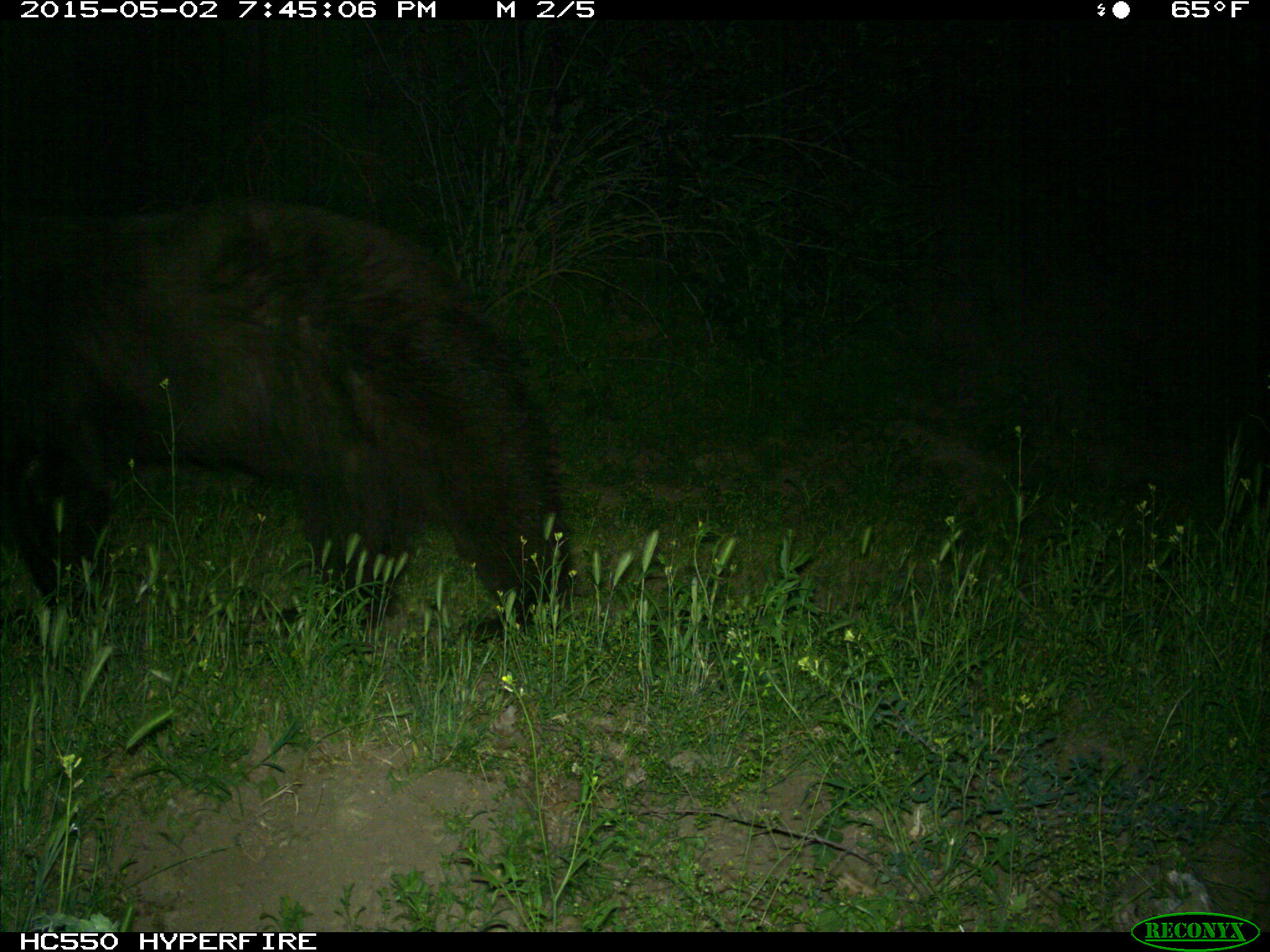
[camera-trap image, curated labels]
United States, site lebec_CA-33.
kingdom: Animalia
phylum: Chordata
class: Mammalia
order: Carnivora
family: Ursidae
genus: Ursus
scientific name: Ursus americanus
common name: american black bear